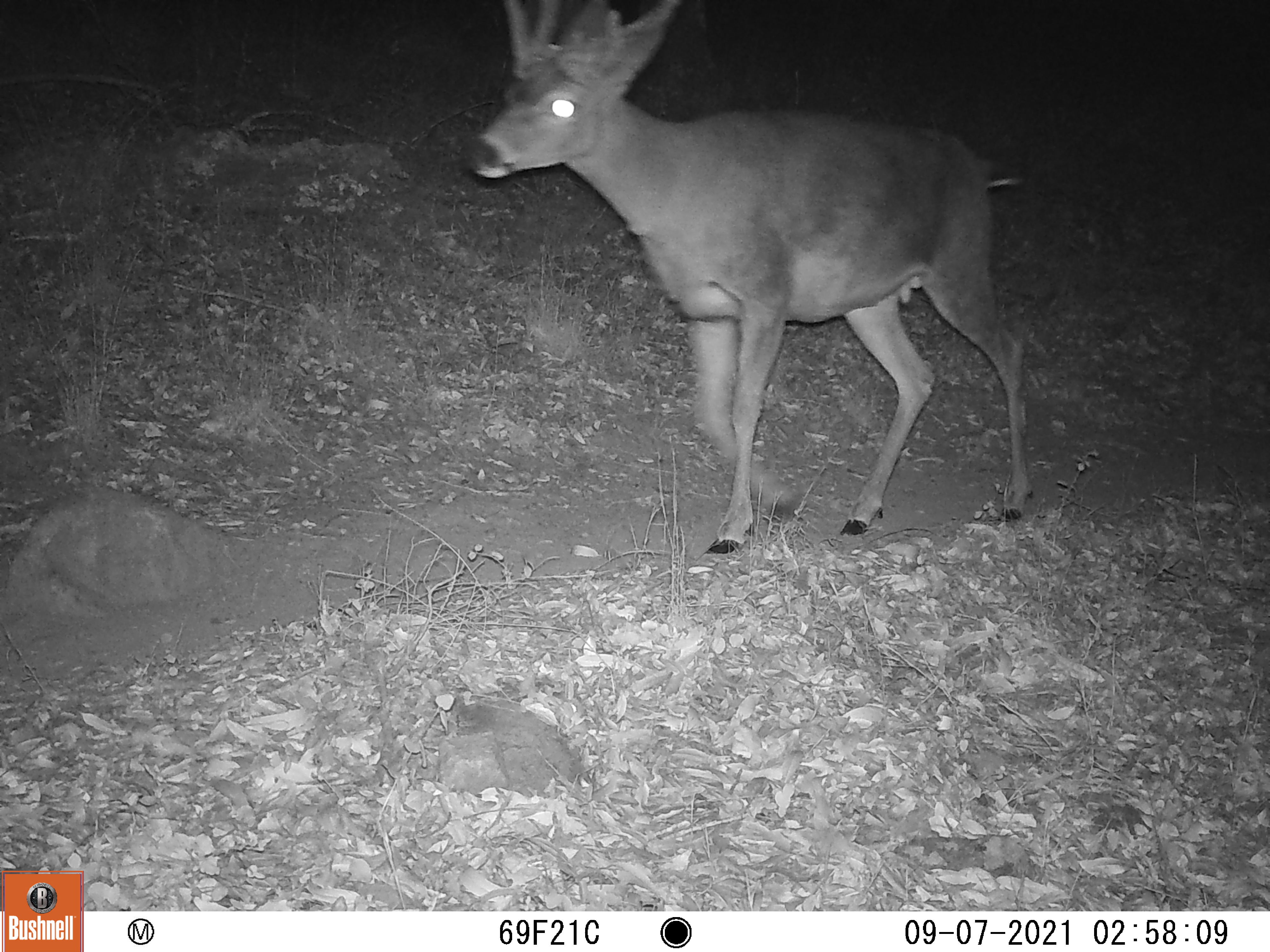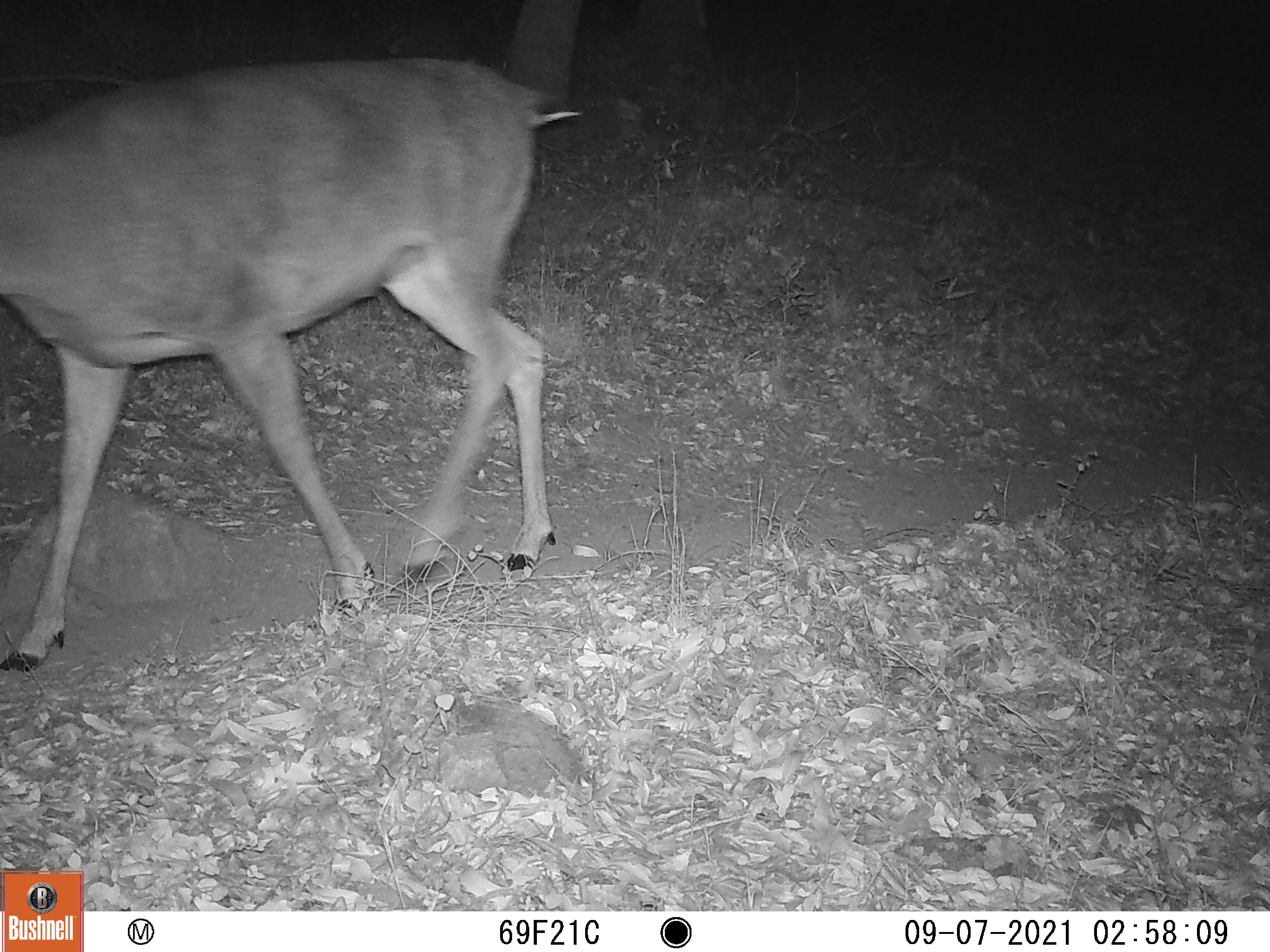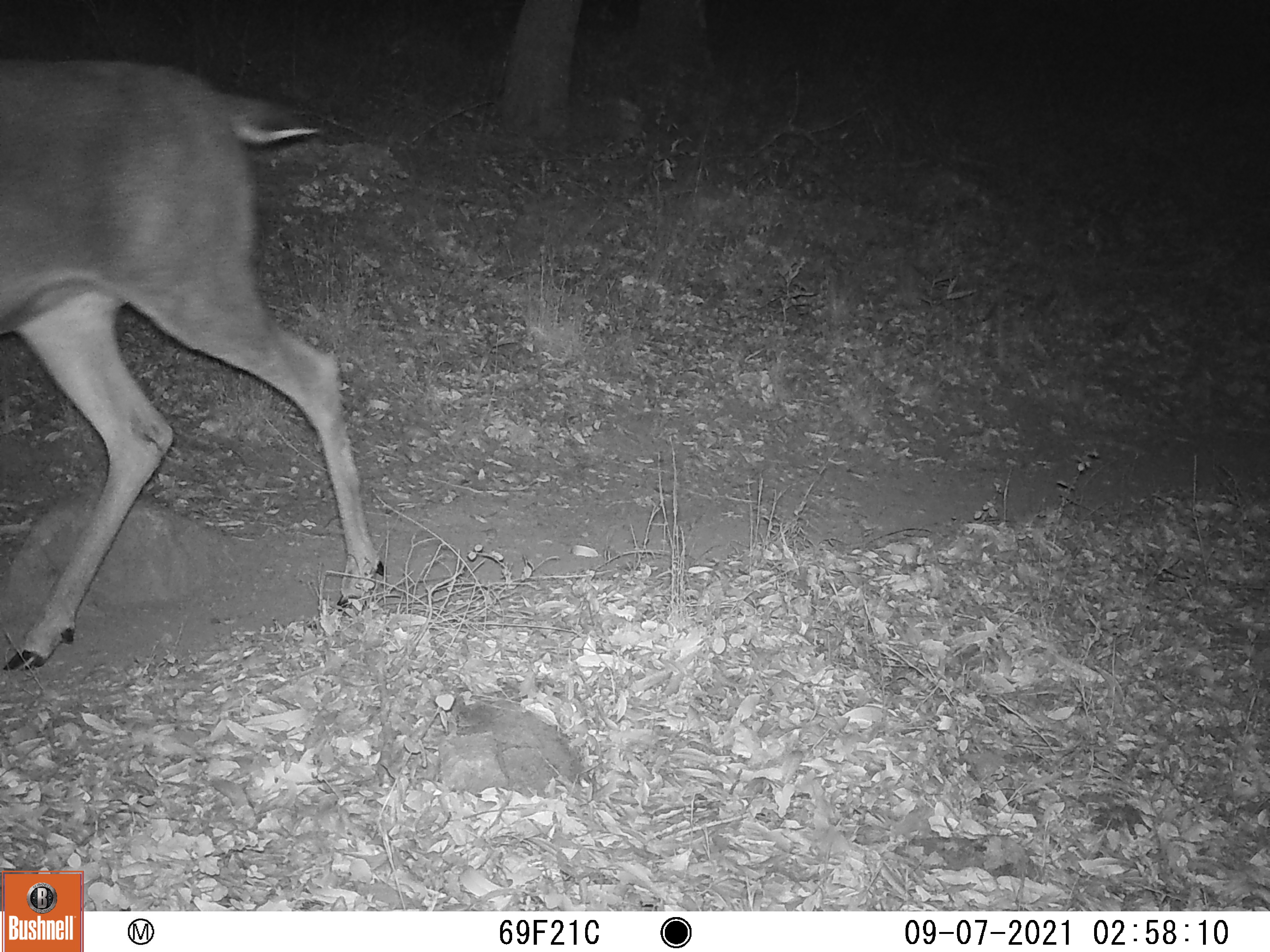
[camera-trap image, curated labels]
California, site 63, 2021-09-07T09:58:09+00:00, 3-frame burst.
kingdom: Animalia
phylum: Chordata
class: Mammalia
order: Artiodactyla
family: Cervidae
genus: Odocoileus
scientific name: Odocoileus hemionus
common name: mule deer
Mule deer (Odocoileus hemionus).